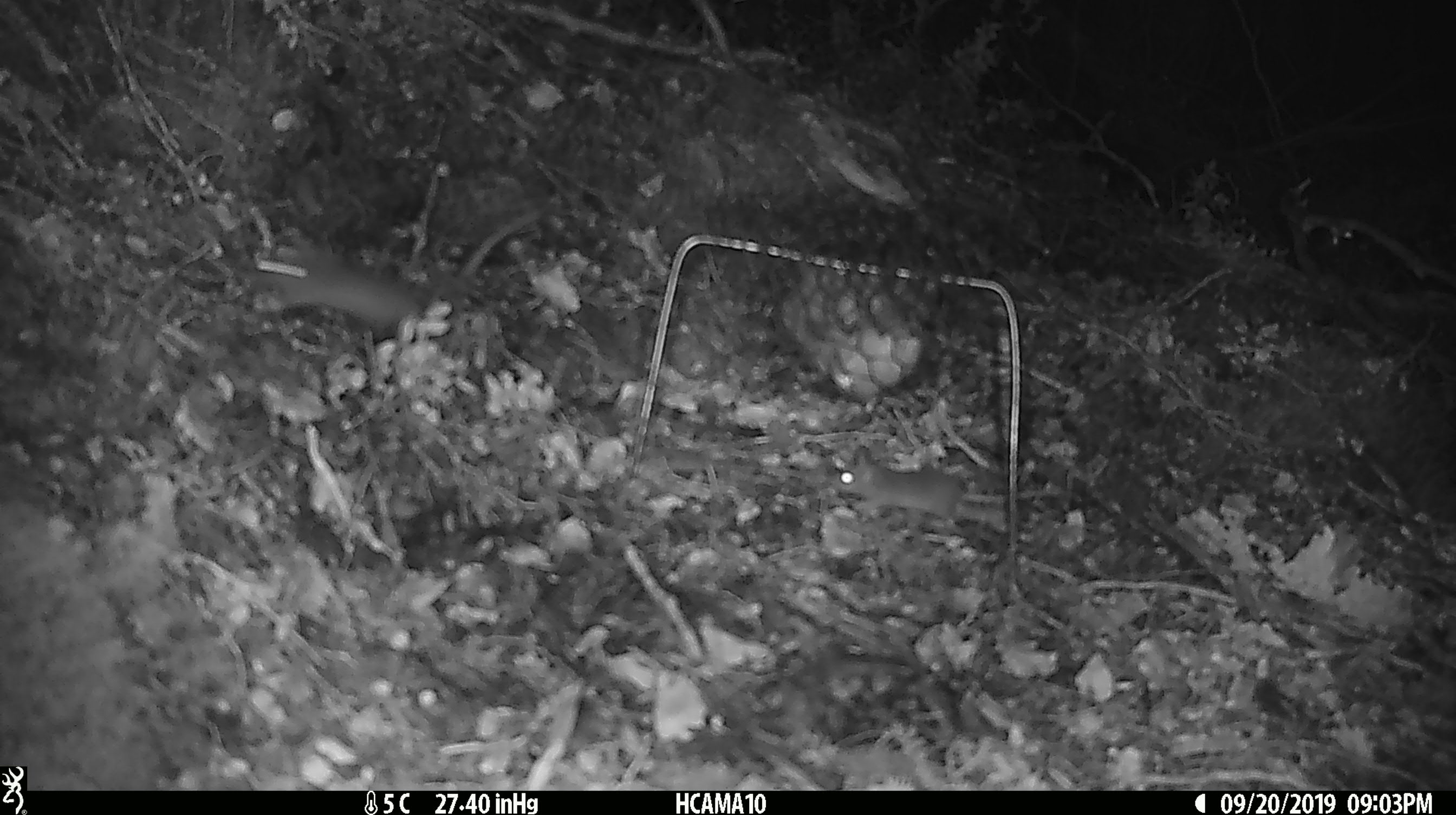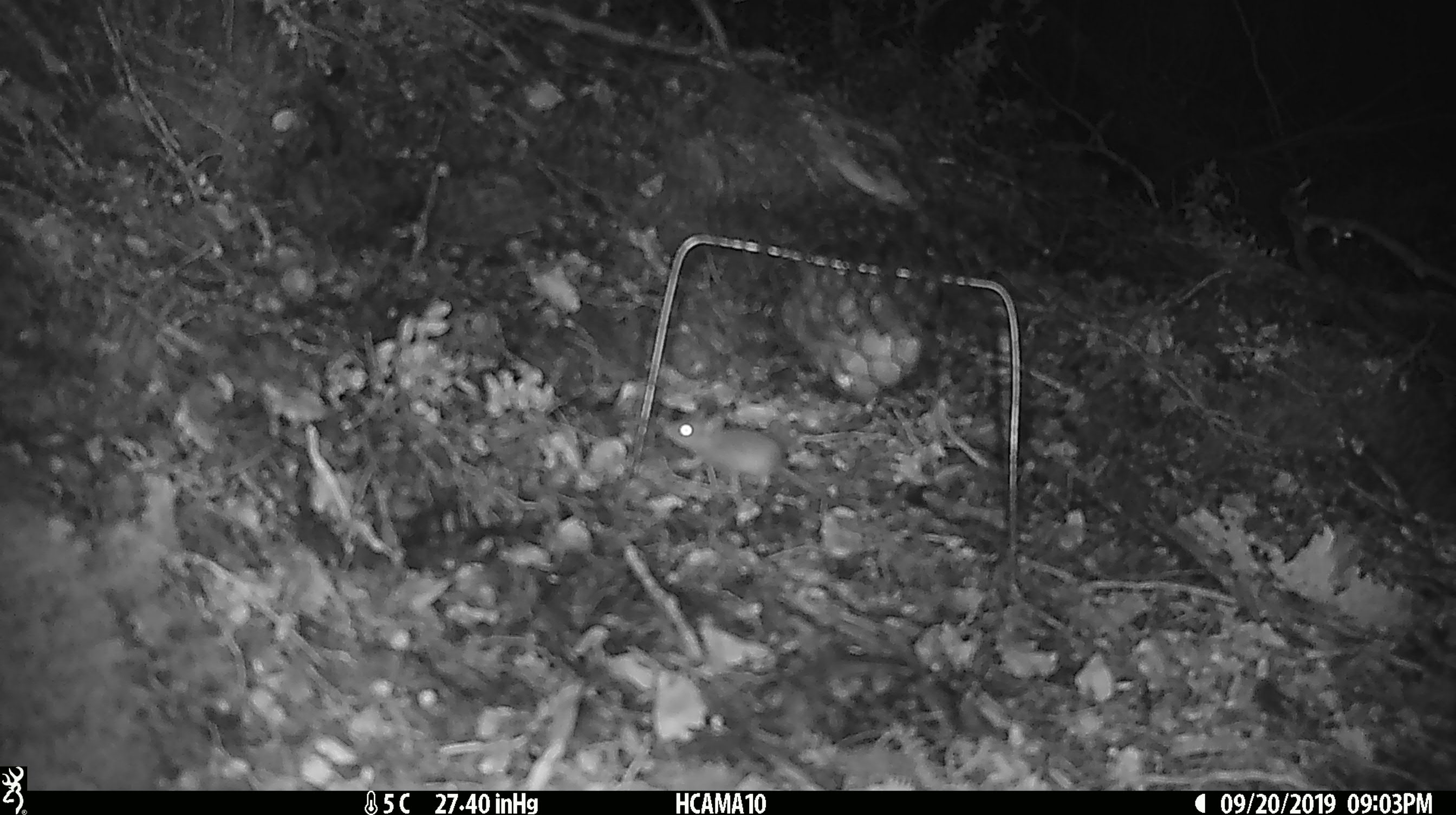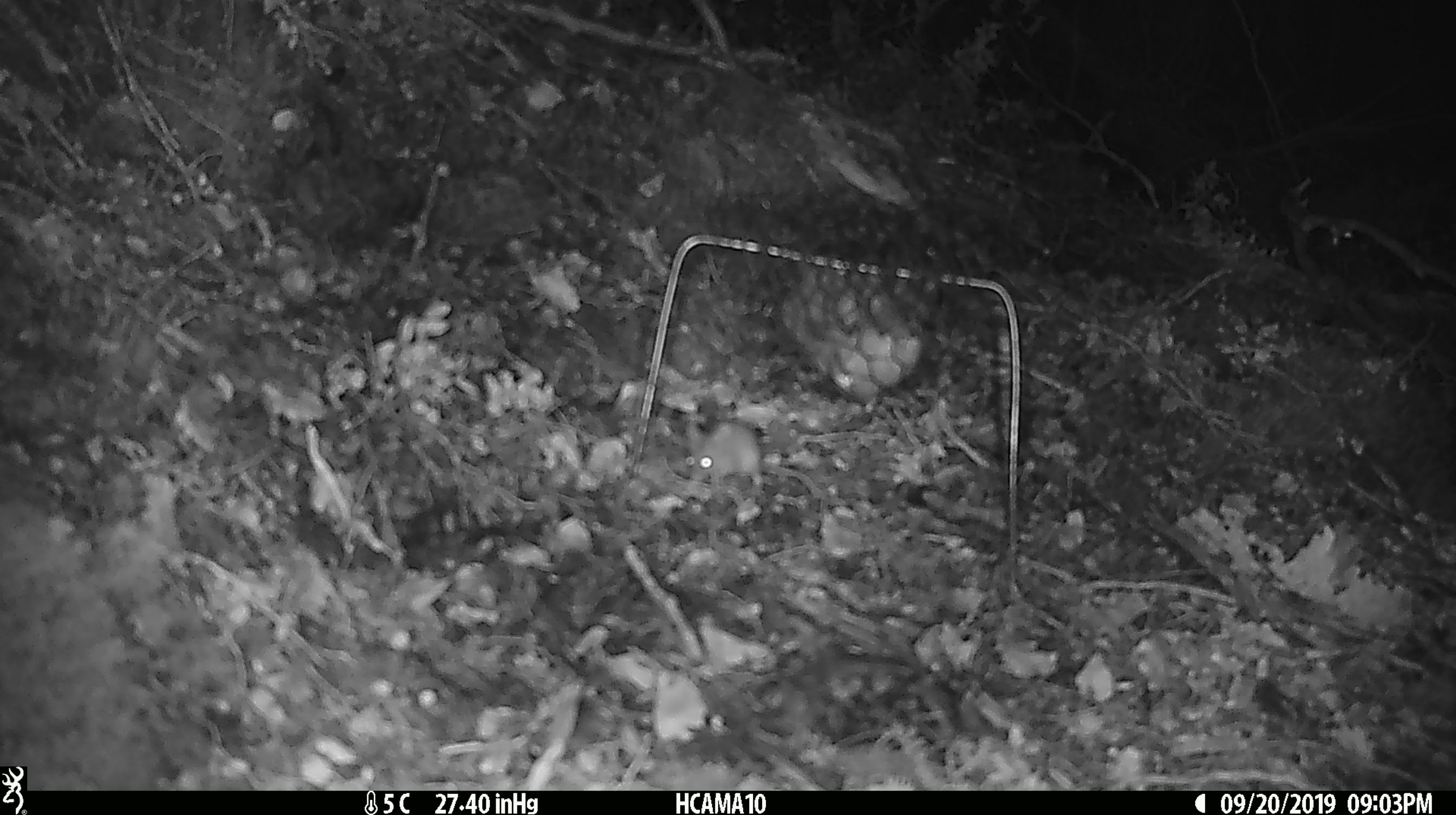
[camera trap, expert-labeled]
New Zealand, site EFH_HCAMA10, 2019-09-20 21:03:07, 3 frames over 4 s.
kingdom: Animalia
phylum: Chordata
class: Mammalia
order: Rodentia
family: Muridae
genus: Mus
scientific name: Mus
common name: mouse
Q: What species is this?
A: Mouse (Mus).